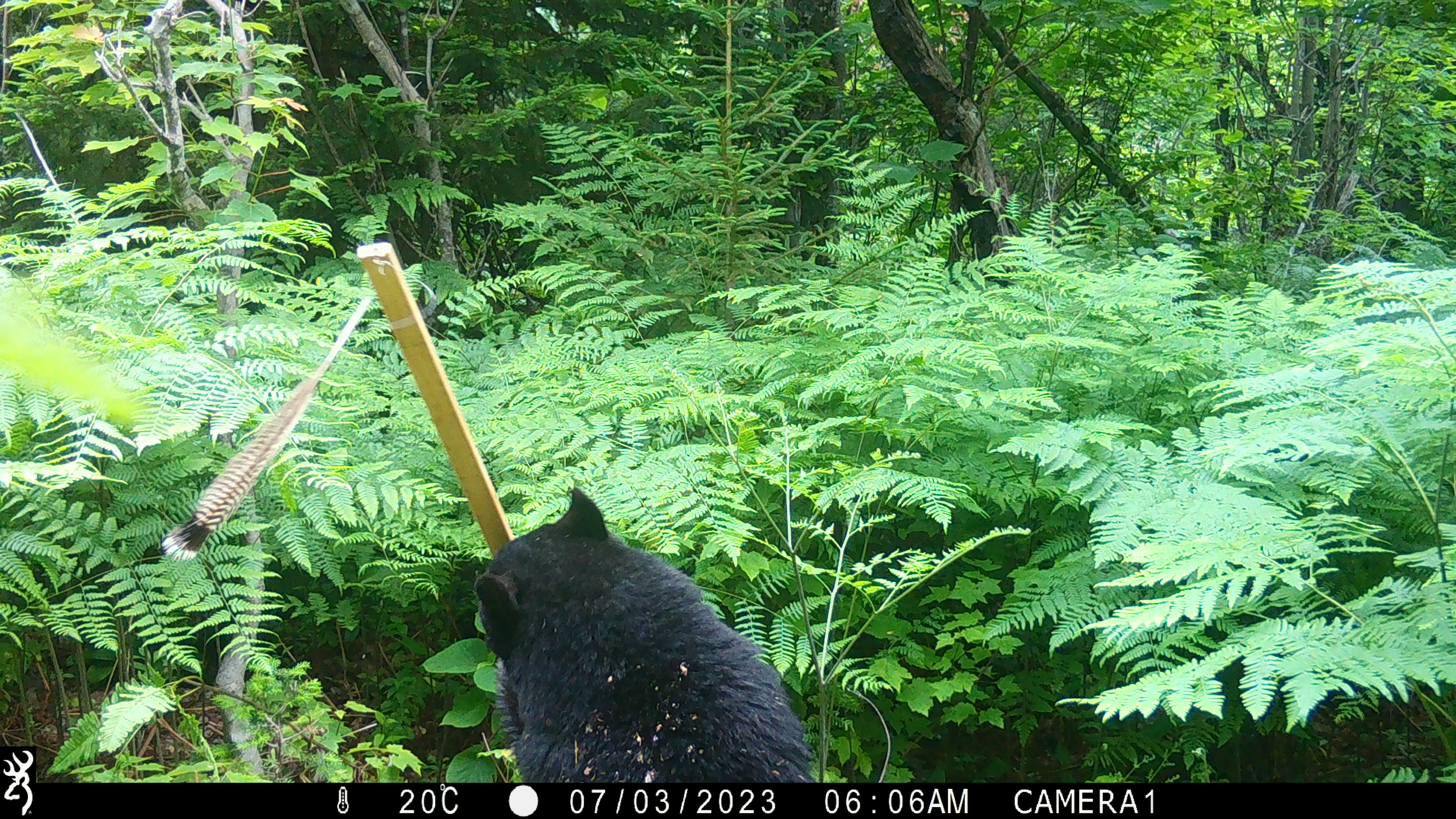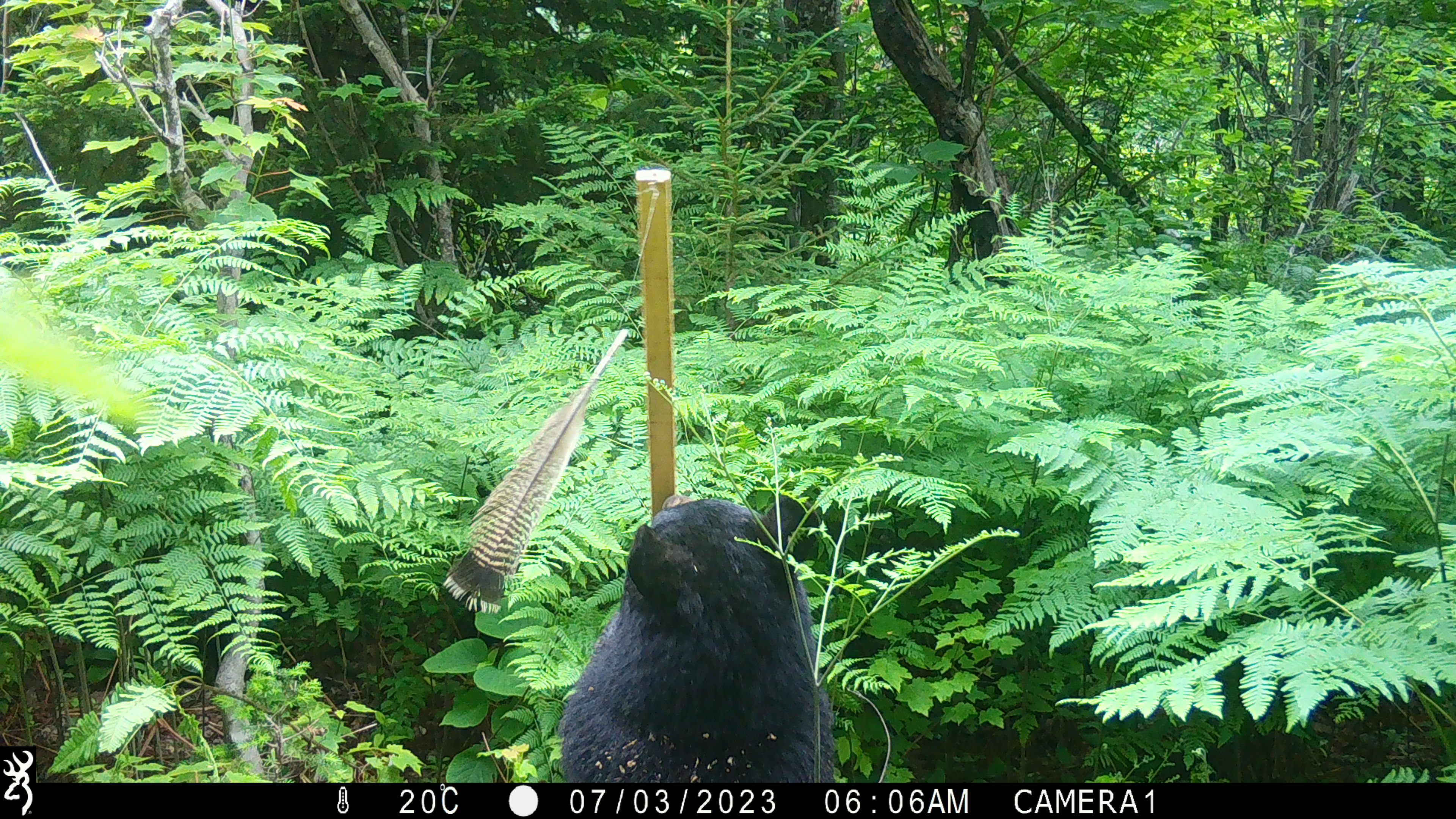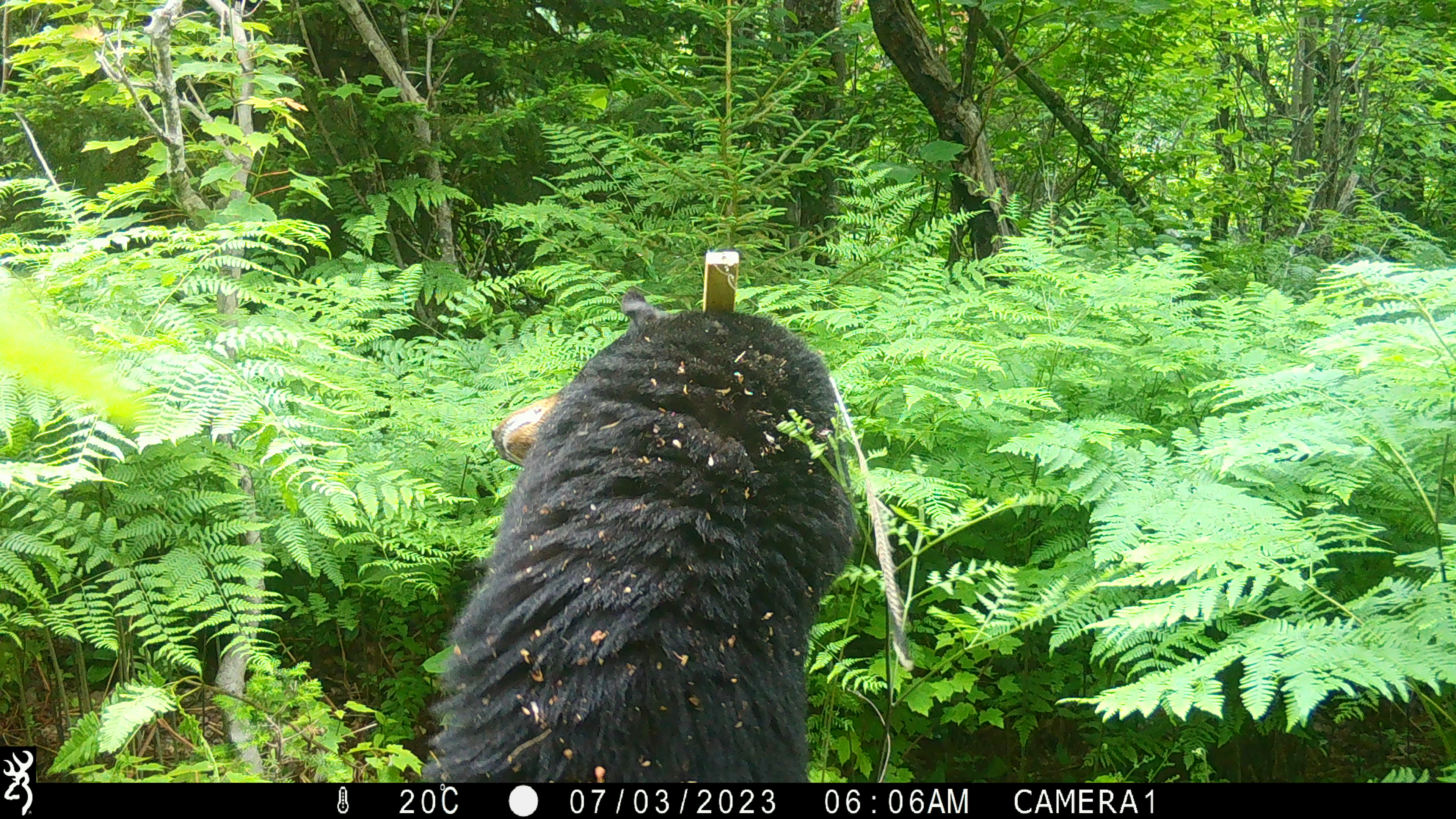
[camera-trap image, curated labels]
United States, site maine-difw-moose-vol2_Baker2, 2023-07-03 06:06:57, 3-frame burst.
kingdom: Animalia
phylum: Chordata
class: Mammalia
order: Carnivora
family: Ursidae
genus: Ursus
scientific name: Ursus americanus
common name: black bear